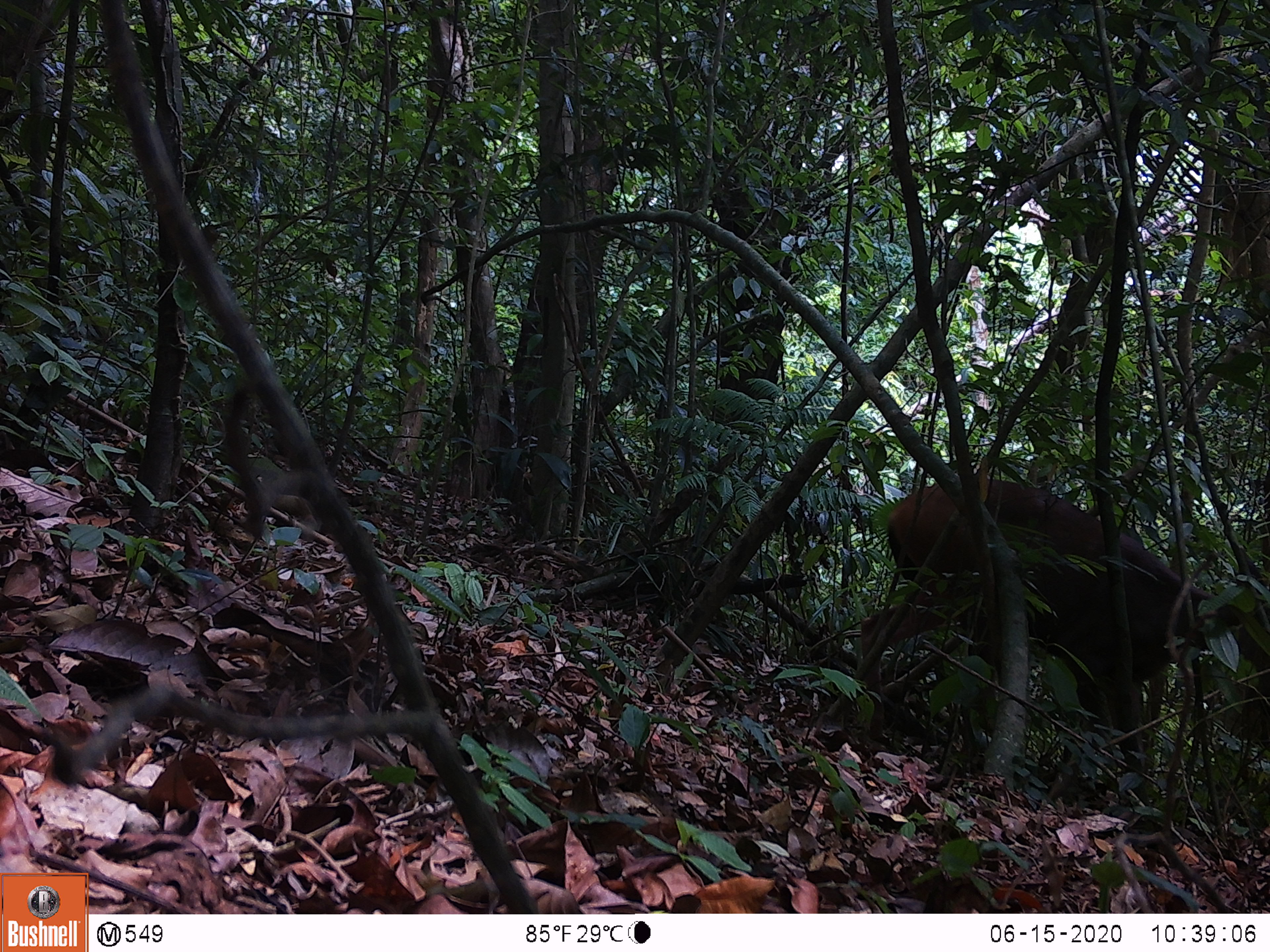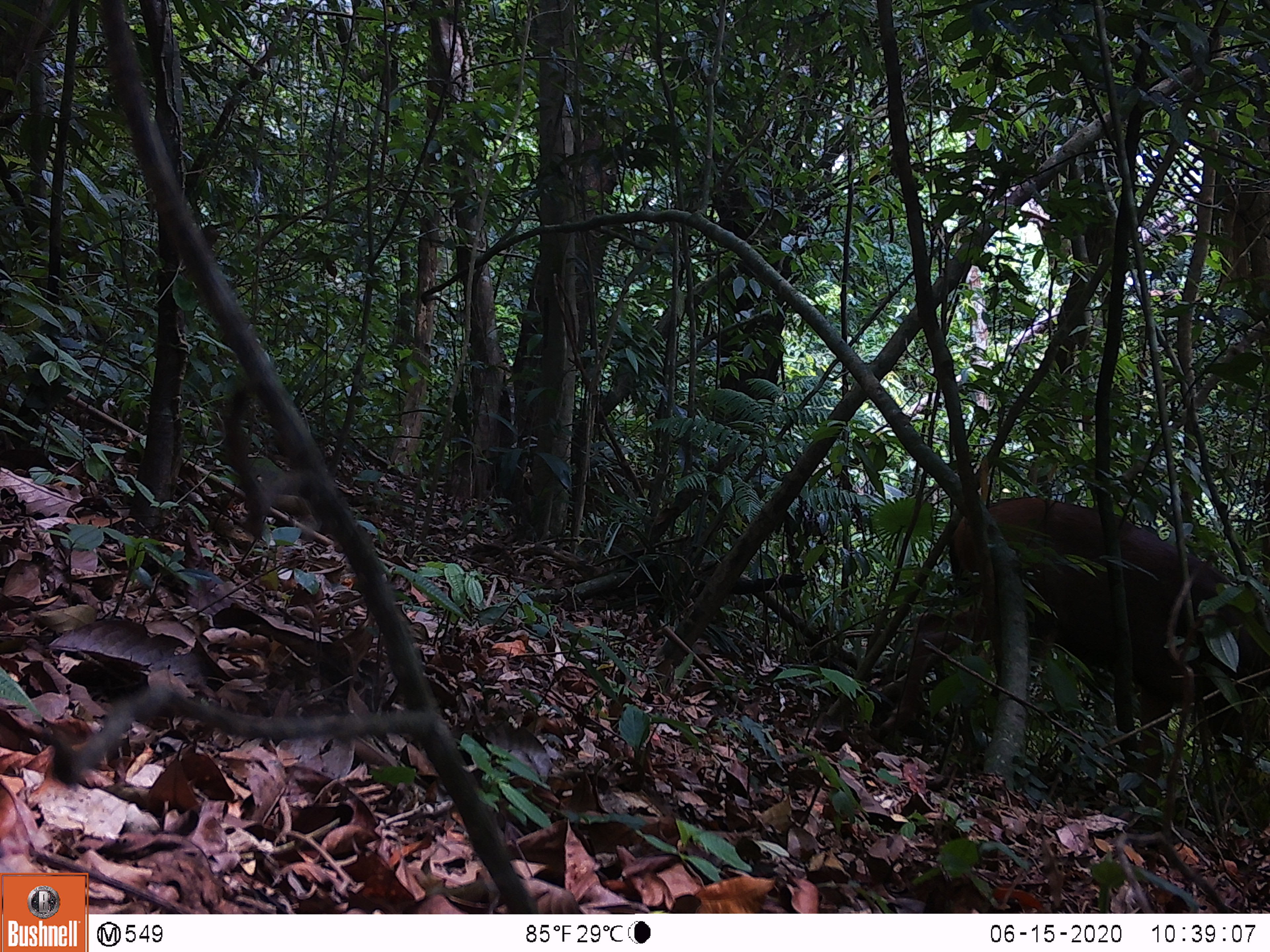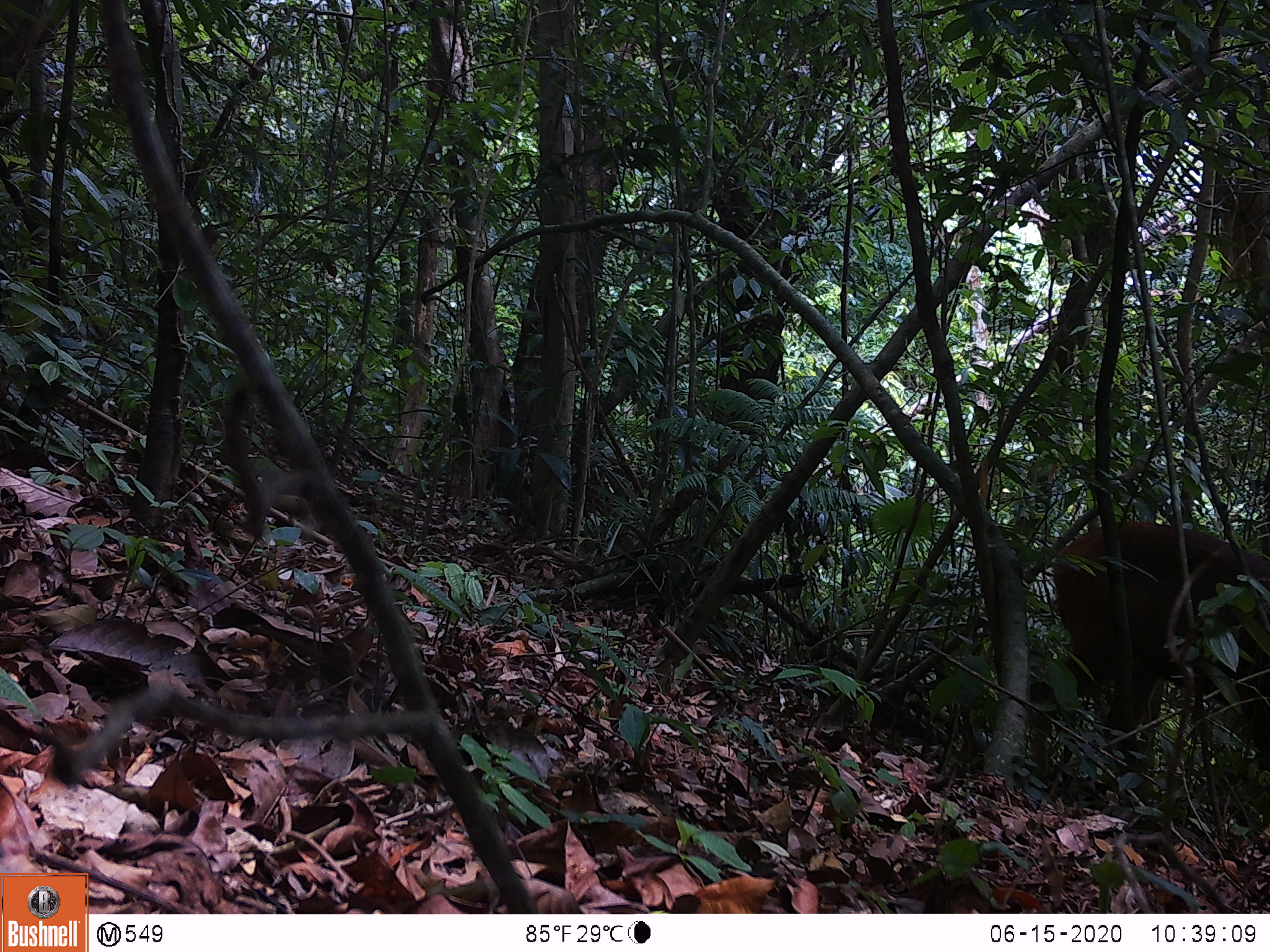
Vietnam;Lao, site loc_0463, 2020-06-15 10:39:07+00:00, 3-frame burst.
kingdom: Animalia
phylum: Chordata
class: Mammalia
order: Artiodactyla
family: Cervidae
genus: Rusa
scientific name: Rusa unicolor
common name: sambar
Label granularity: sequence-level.